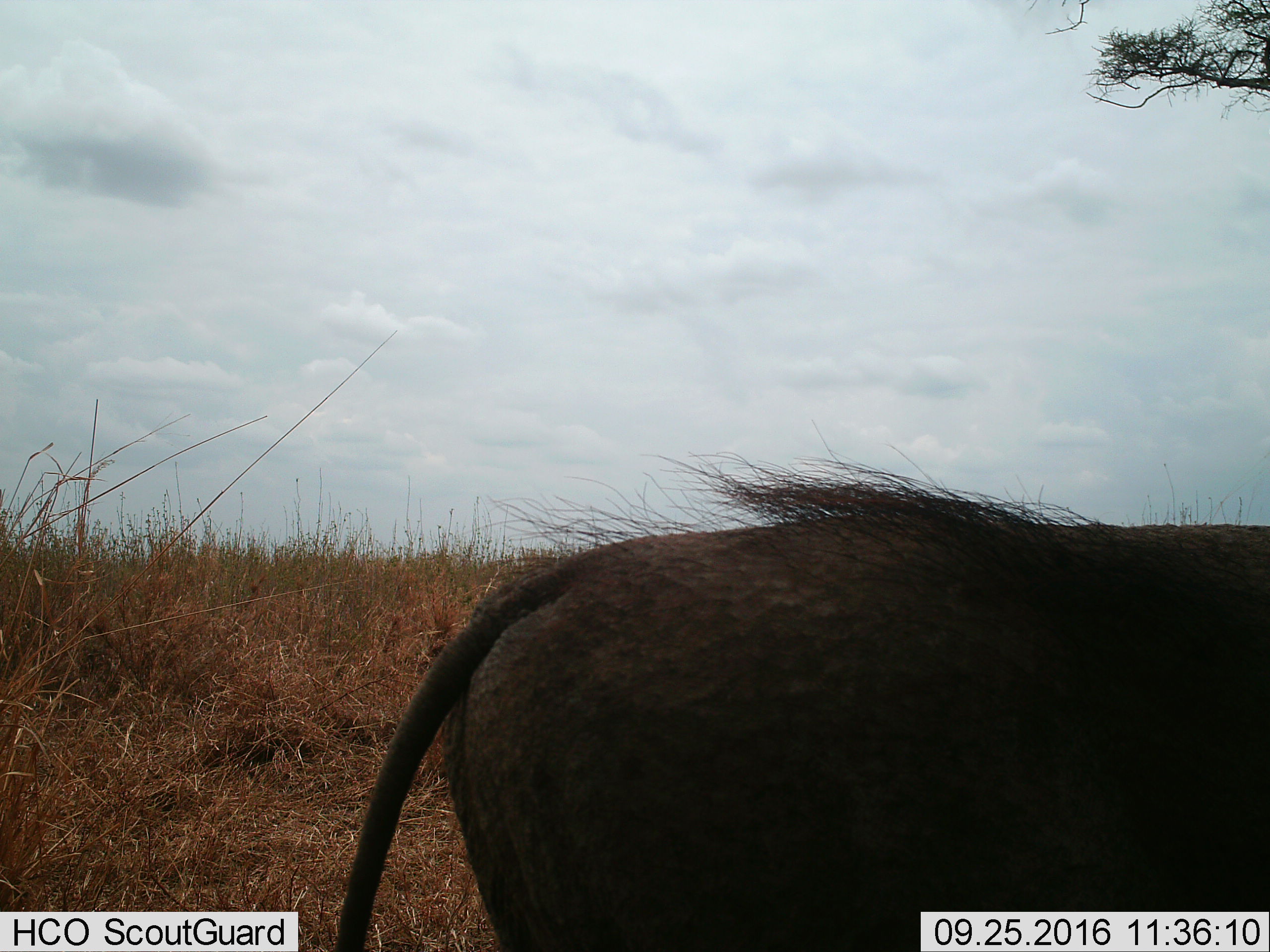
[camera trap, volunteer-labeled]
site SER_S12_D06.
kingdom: Animalia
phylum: Chordata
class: Mammalia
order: Artiodactyla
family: Suidae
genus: Phacochoerus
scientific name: Phacochoerus africanus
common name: warthog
Warthog (Phacochoerus africanus), count 1. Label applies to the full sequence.